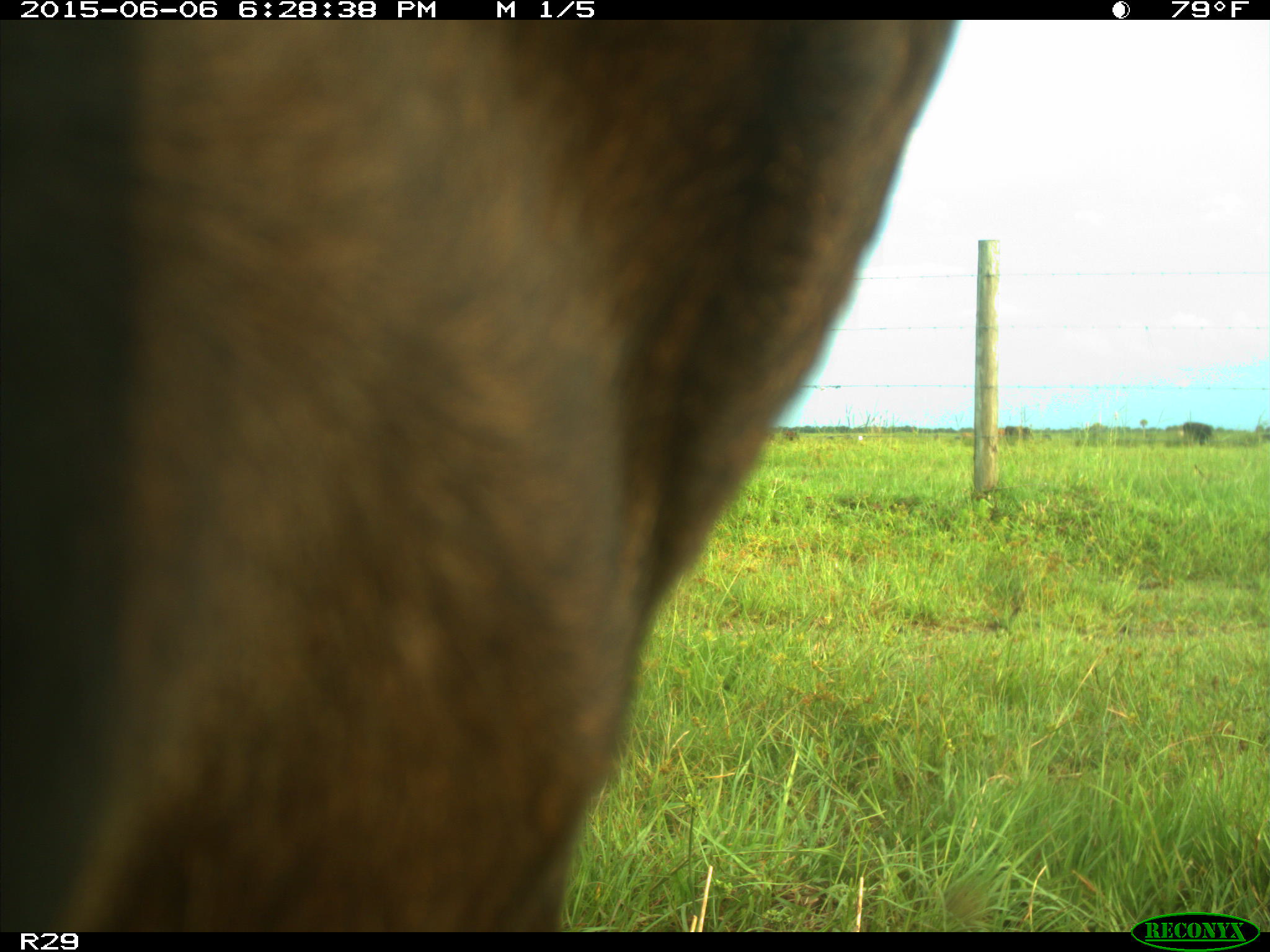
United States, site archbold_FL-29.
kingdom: Animalia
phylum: Chordata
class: Mammalia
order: Artiodactyla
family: Bovidae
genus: Bos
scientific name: Bos taurus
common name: domestic cow